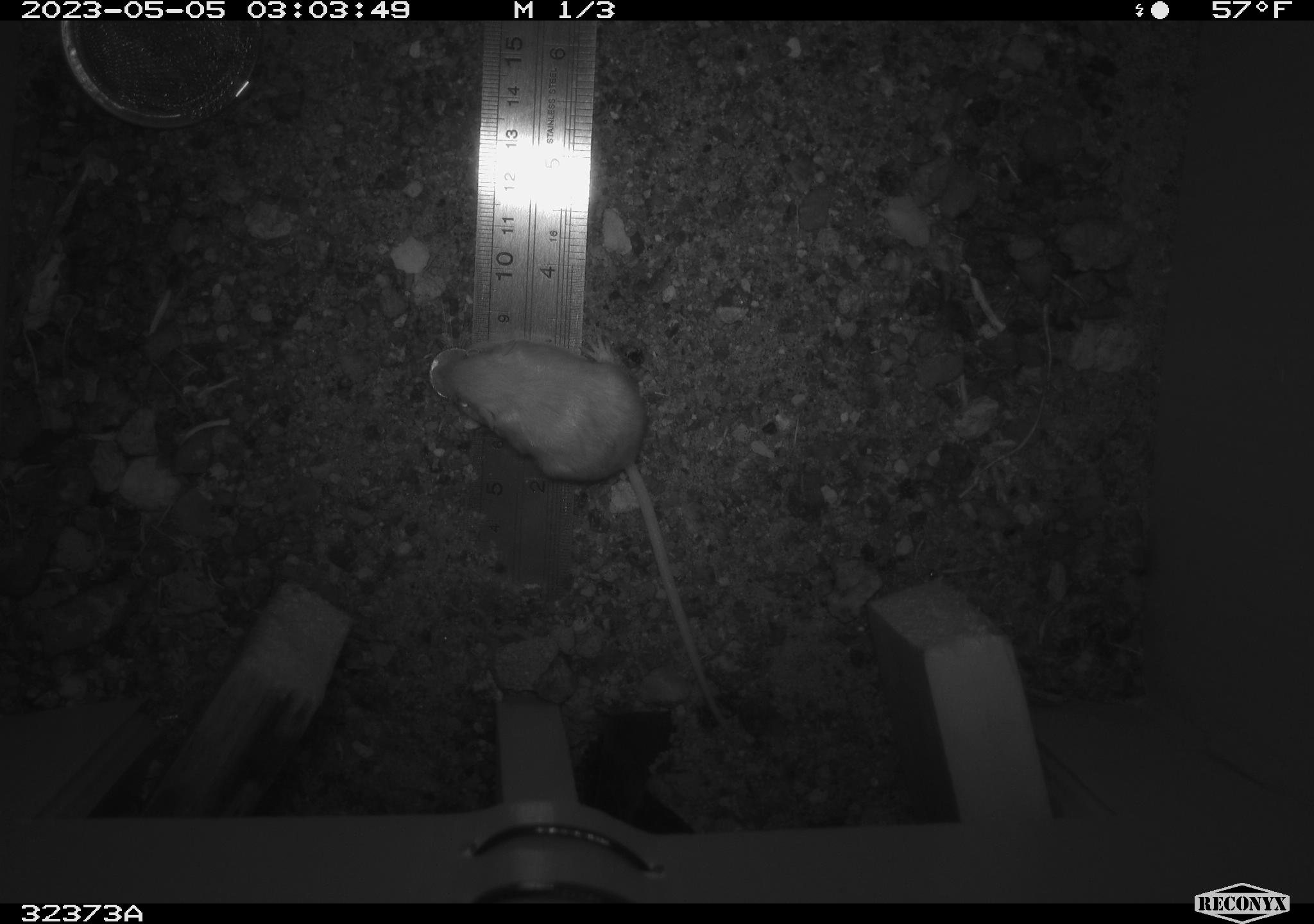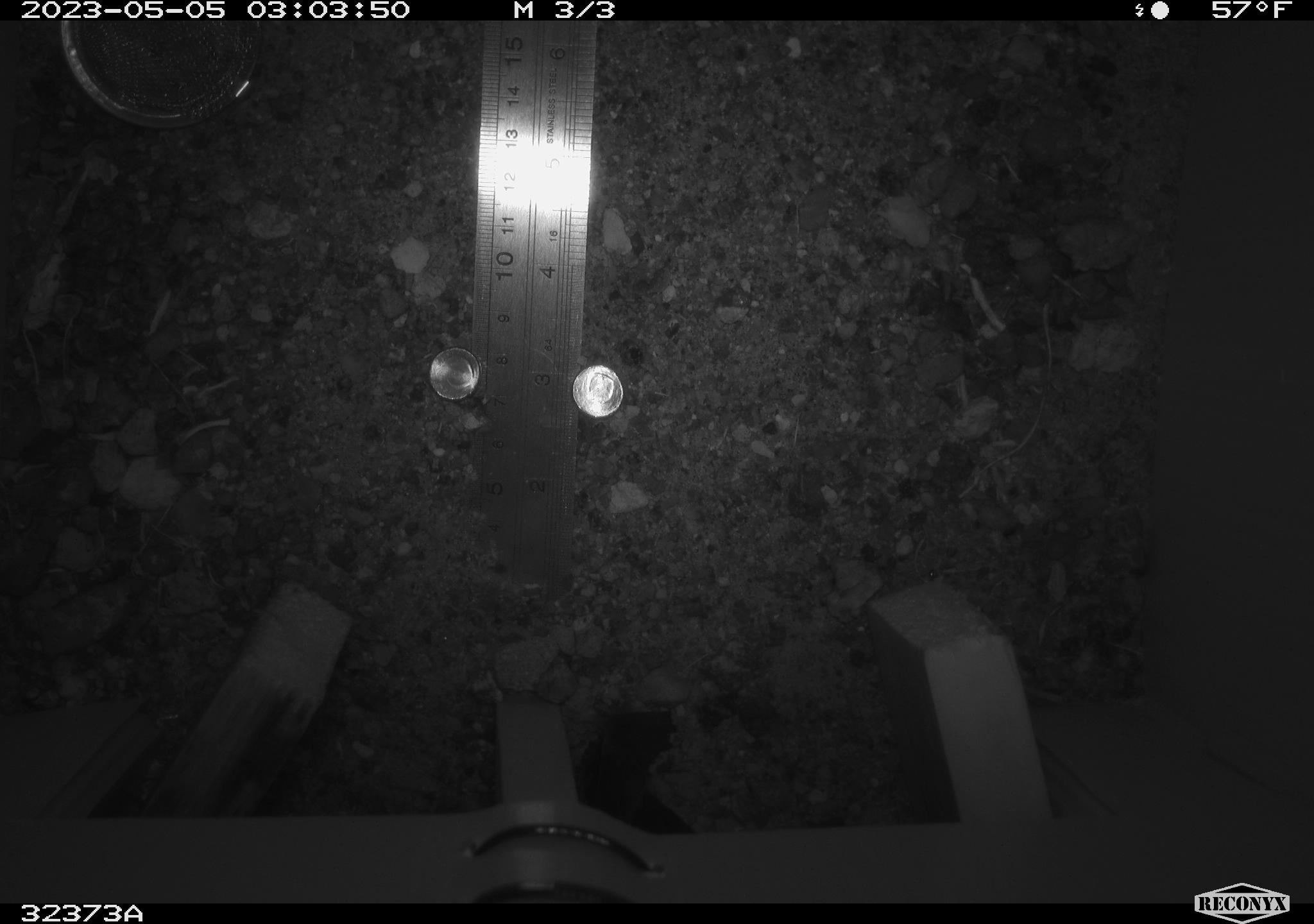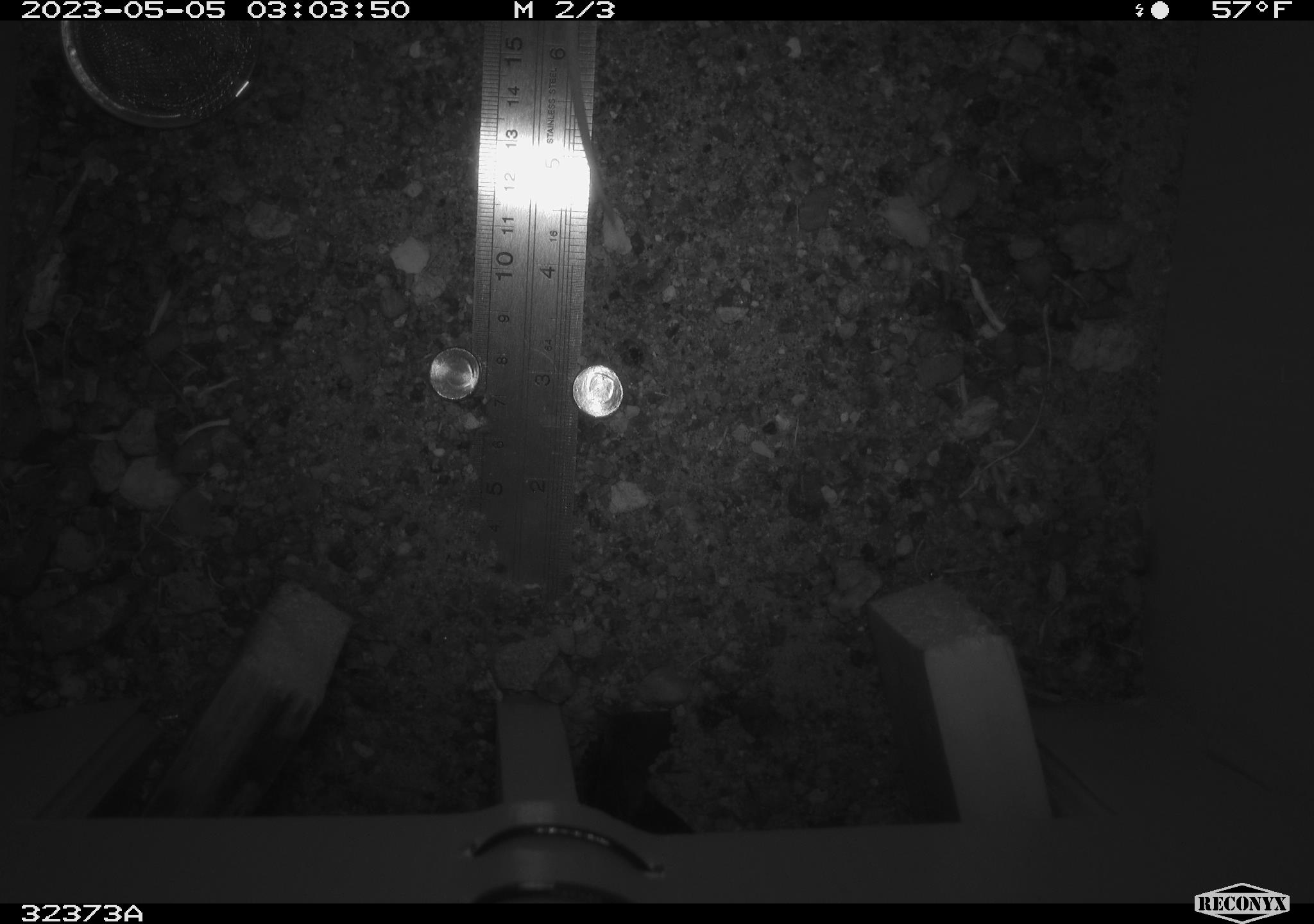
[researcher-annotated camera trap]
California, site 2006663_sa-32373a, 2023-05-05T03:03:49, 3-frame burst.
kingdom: Animalia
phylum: Chordata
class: Mammalia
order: Rodentia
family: Heteromyidae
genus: Chaetodipus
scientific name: Chaetodipus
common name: pocket mouse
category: chaetodipus species